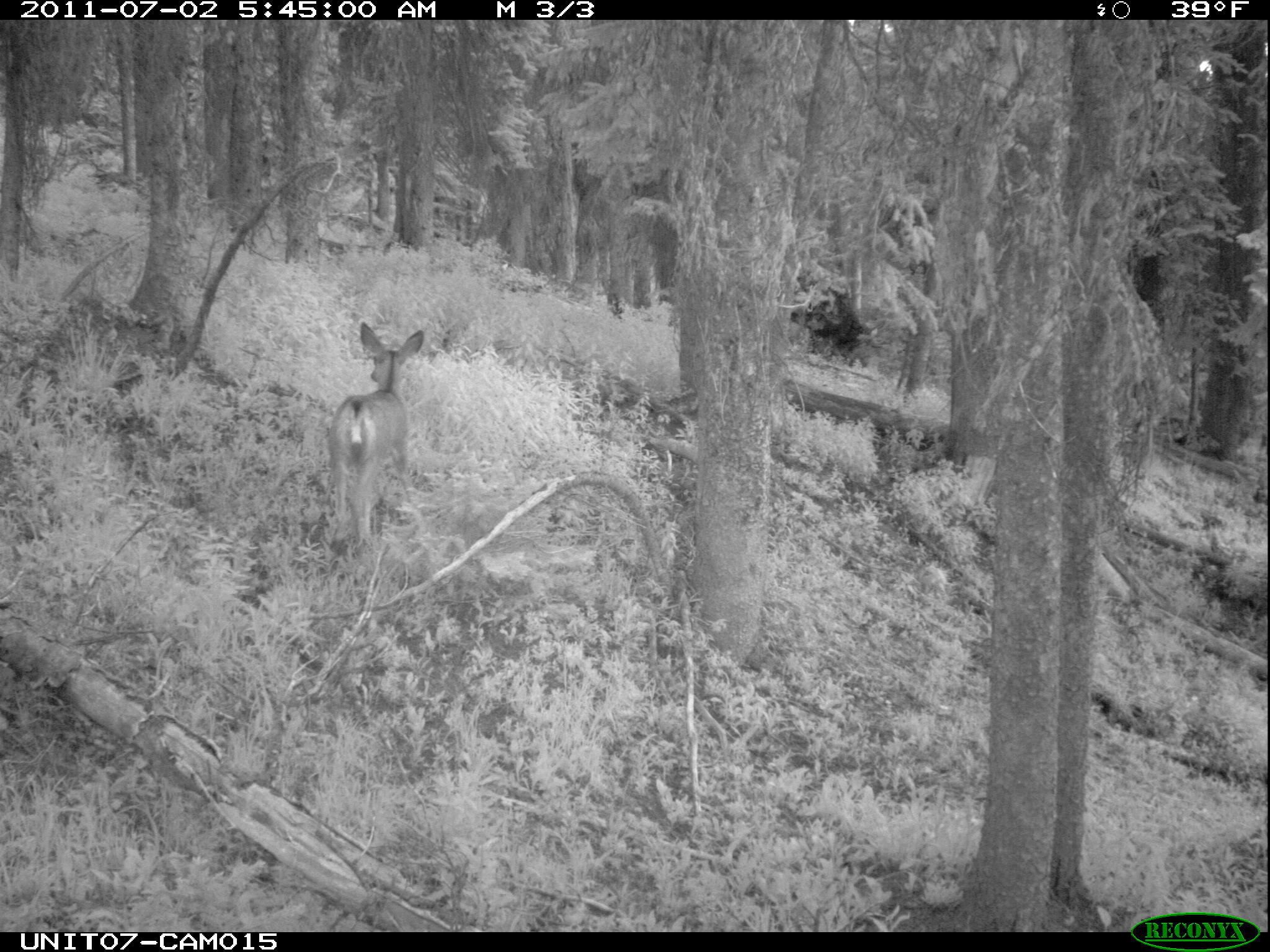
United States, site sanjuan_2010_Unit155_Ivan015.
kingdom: Animalia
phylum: Chordata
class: Mammalia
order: Artiodactyla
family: Cervidae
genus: Odocoileus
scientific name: Odocoileus hemionus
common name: mule deer